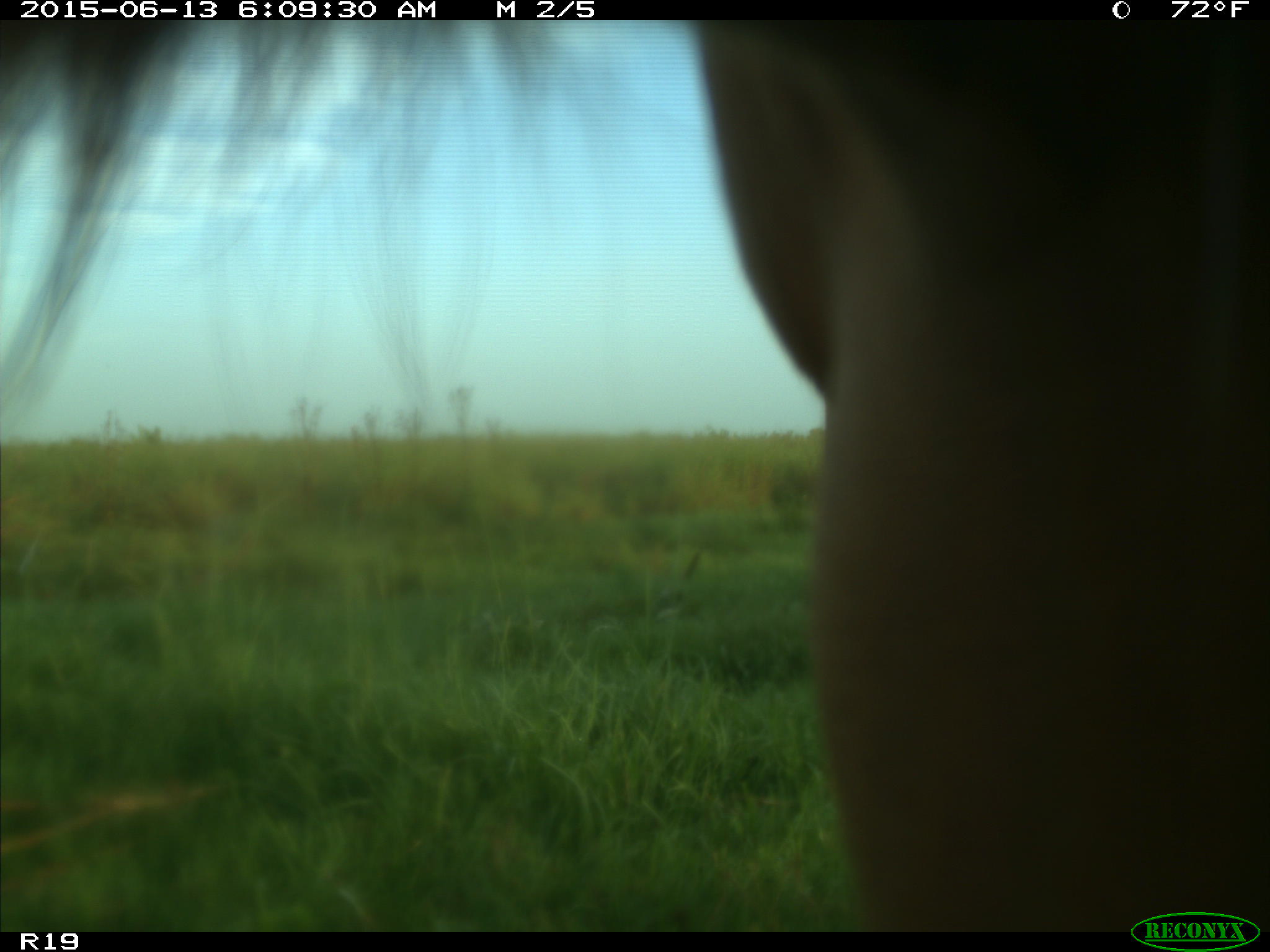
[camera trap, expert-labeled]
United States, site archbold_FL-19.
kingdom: Animalia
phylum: Chordata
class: Mammalia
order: Artiodactyla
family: Bovidae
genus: Bos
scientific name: Bos taurus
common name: domestic cow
Bos taurus (domestic cow).